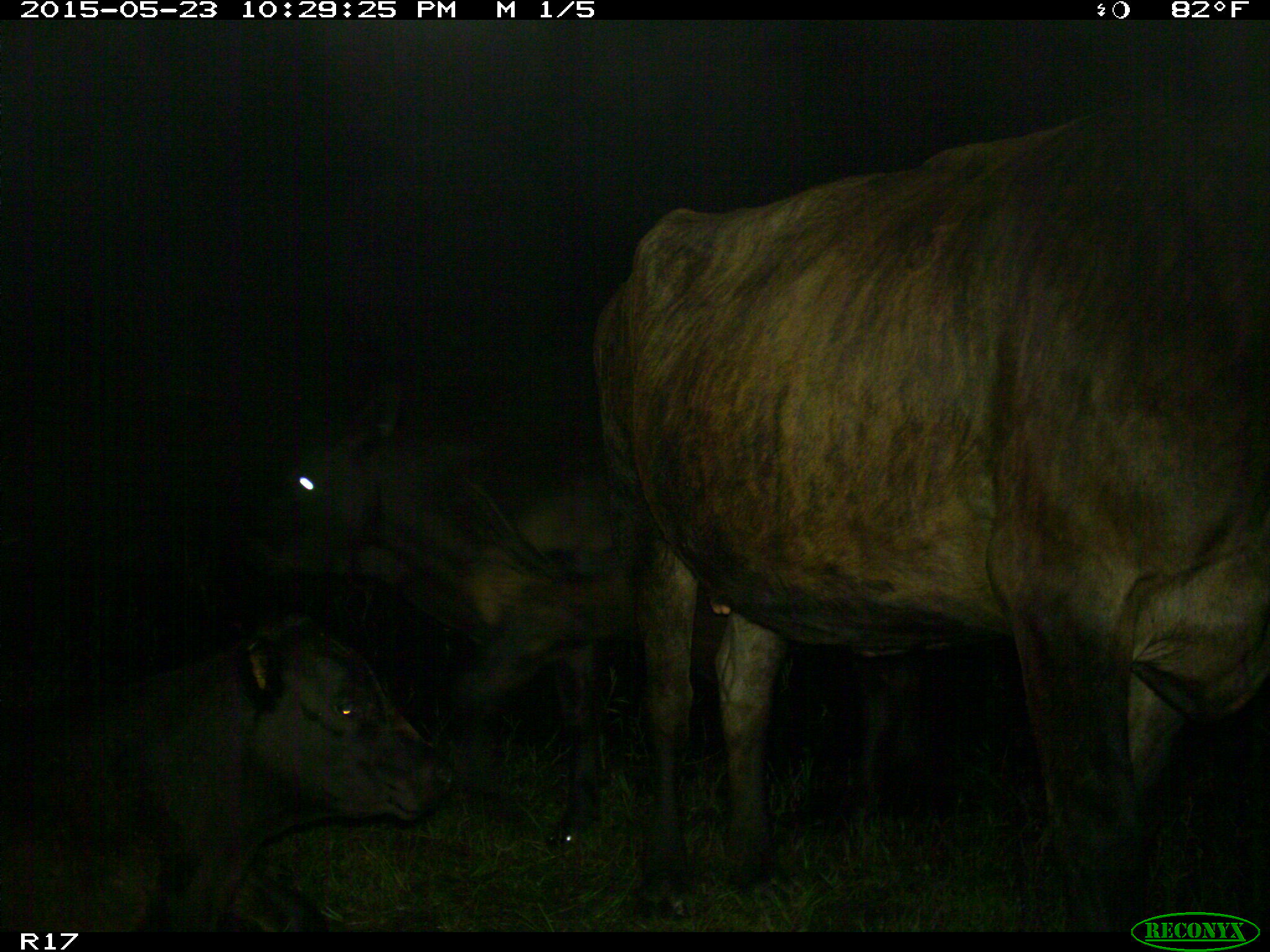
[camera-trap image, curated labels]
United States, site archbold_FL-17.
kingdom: Animalia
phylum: Chordata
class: Mammalia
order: Artiodactyla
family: Bovidae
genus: Bos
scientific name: Bos taurus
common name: domestic cow